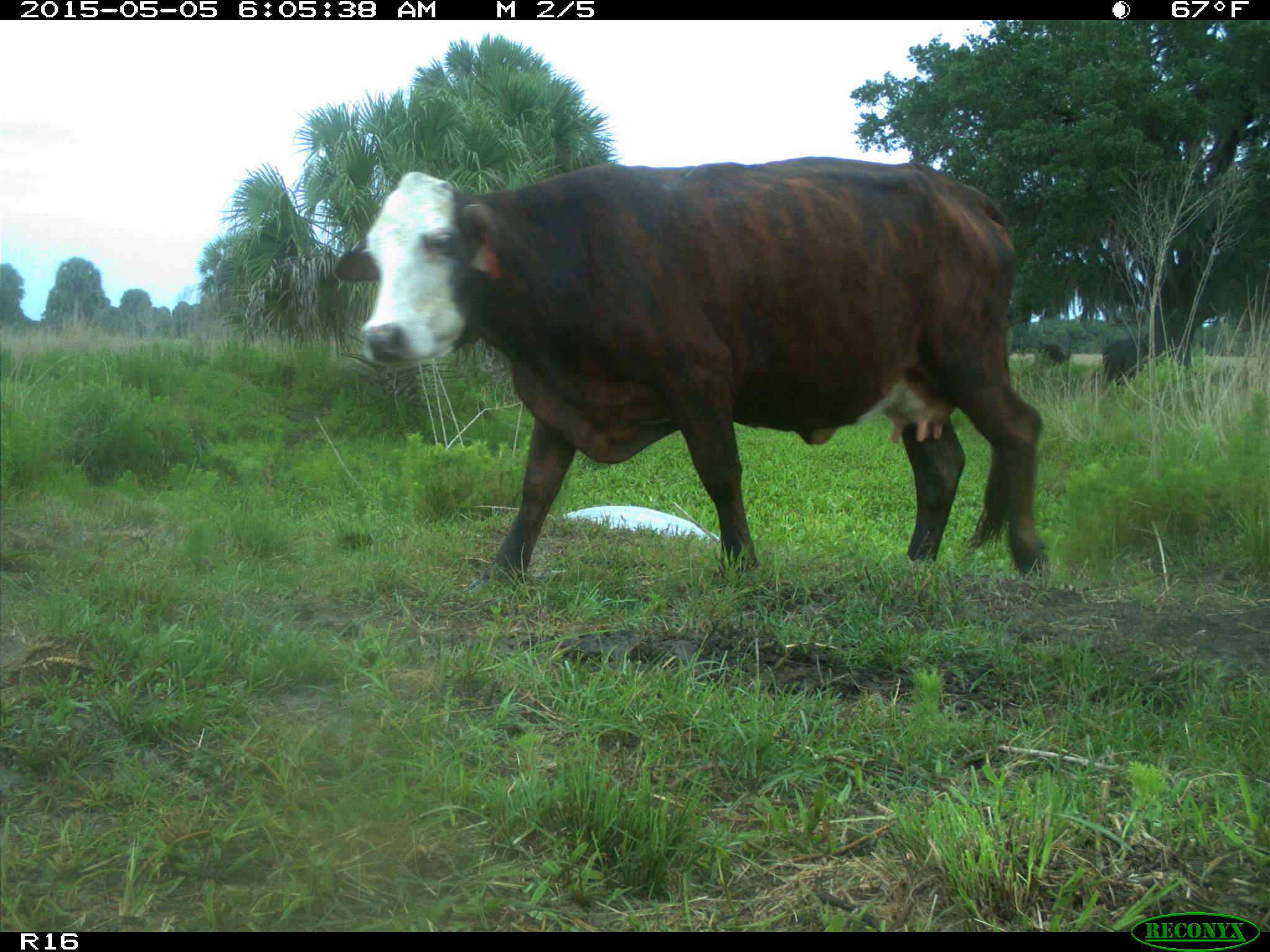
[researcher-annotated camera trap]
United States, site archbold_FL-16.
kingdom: Animalia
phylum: Chordata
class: Mammalia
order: Artiodactyla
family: Bovidae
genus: Bos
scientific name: Bos taurus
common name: domestic cow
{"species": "Bos taurus (domestic cow)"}